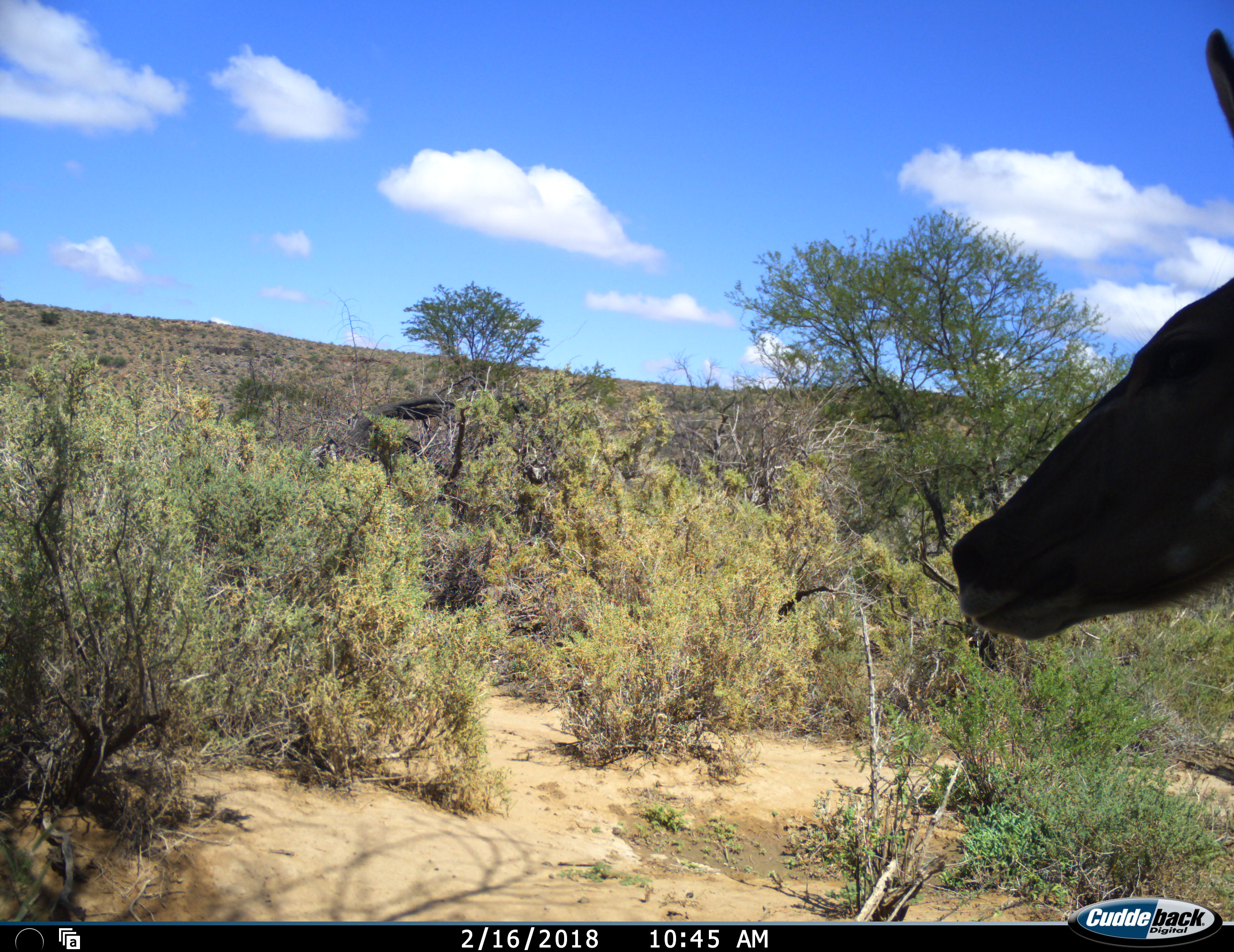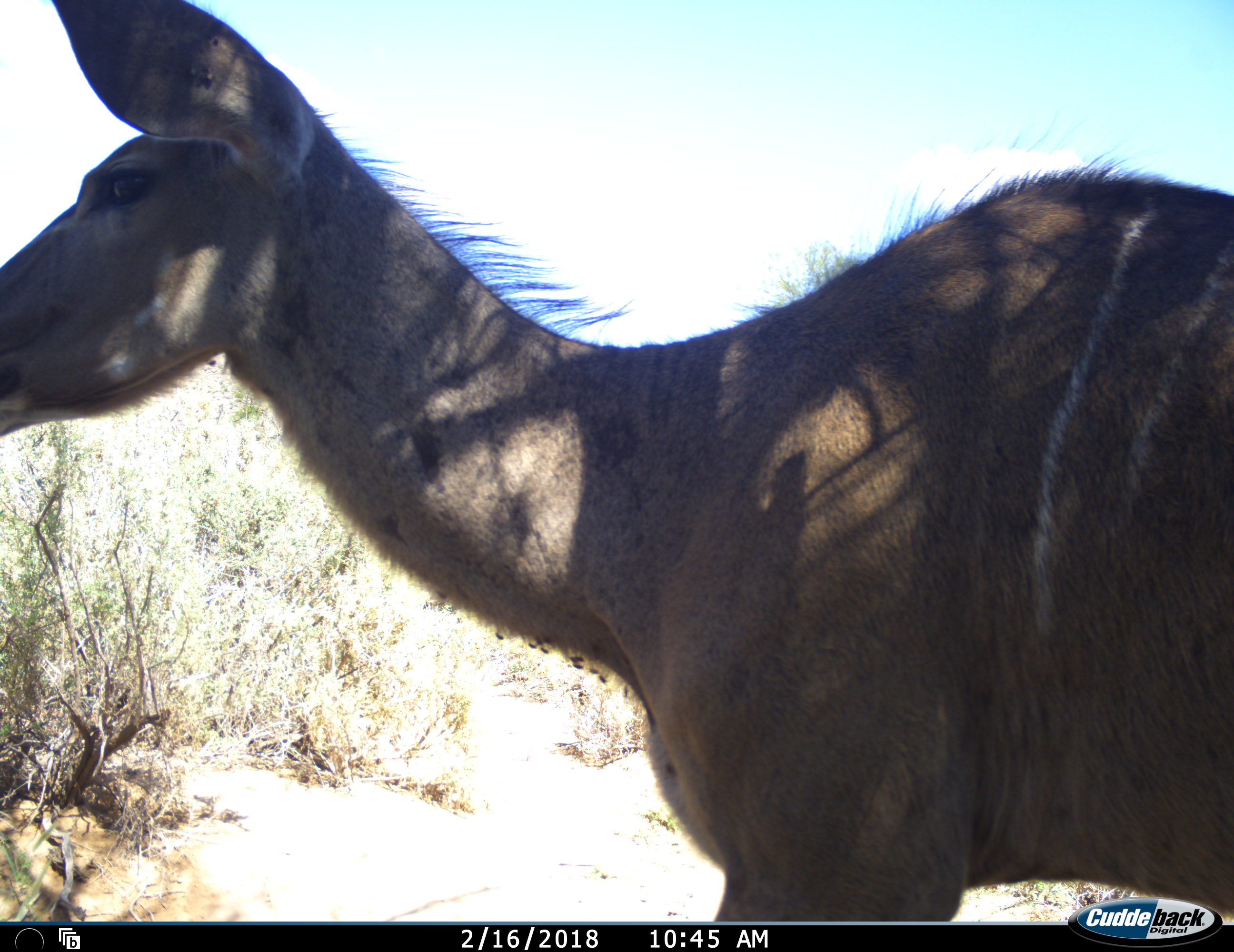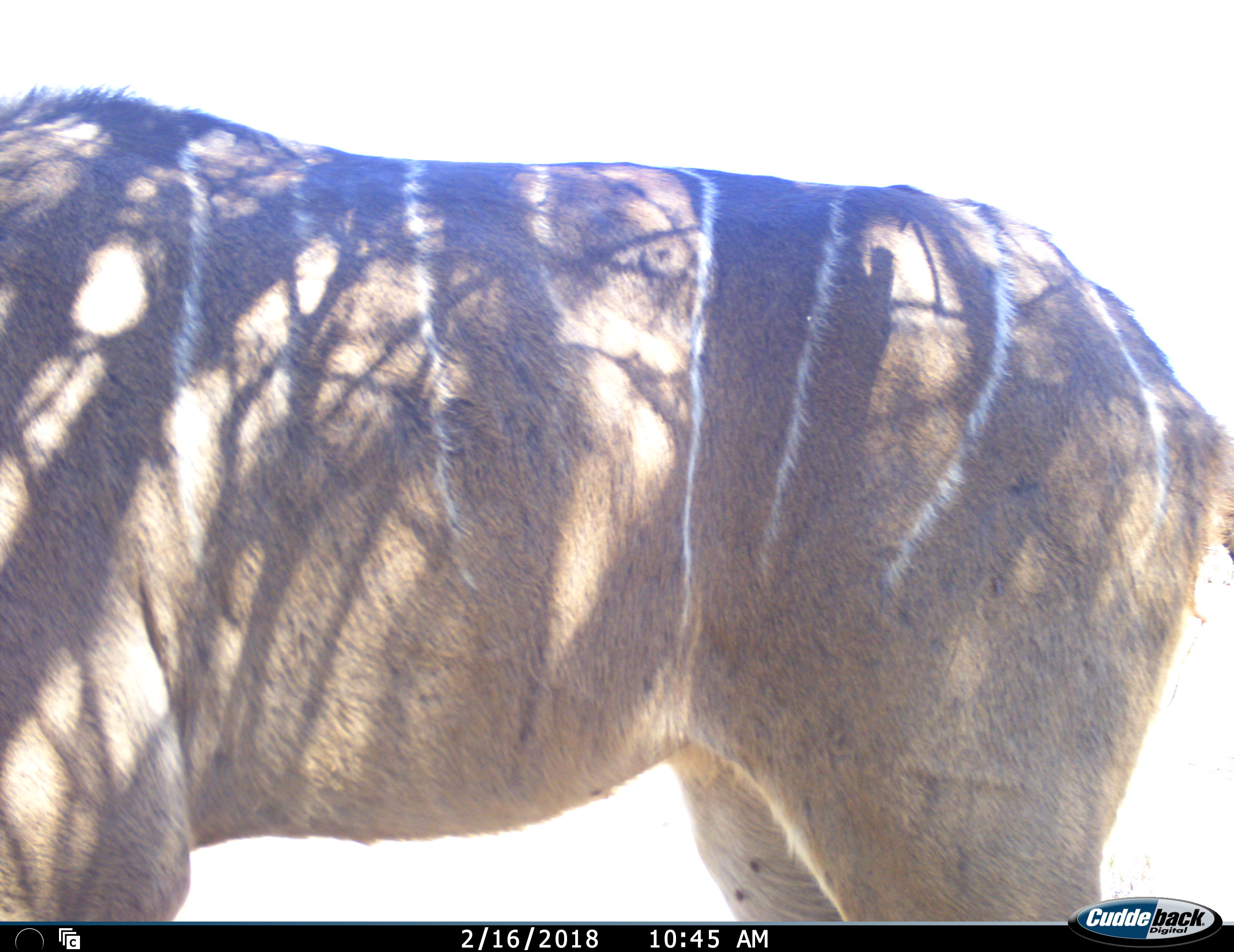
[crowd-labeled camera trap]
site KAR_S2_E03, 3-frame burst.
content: unidentified animal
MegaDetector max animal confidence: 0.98